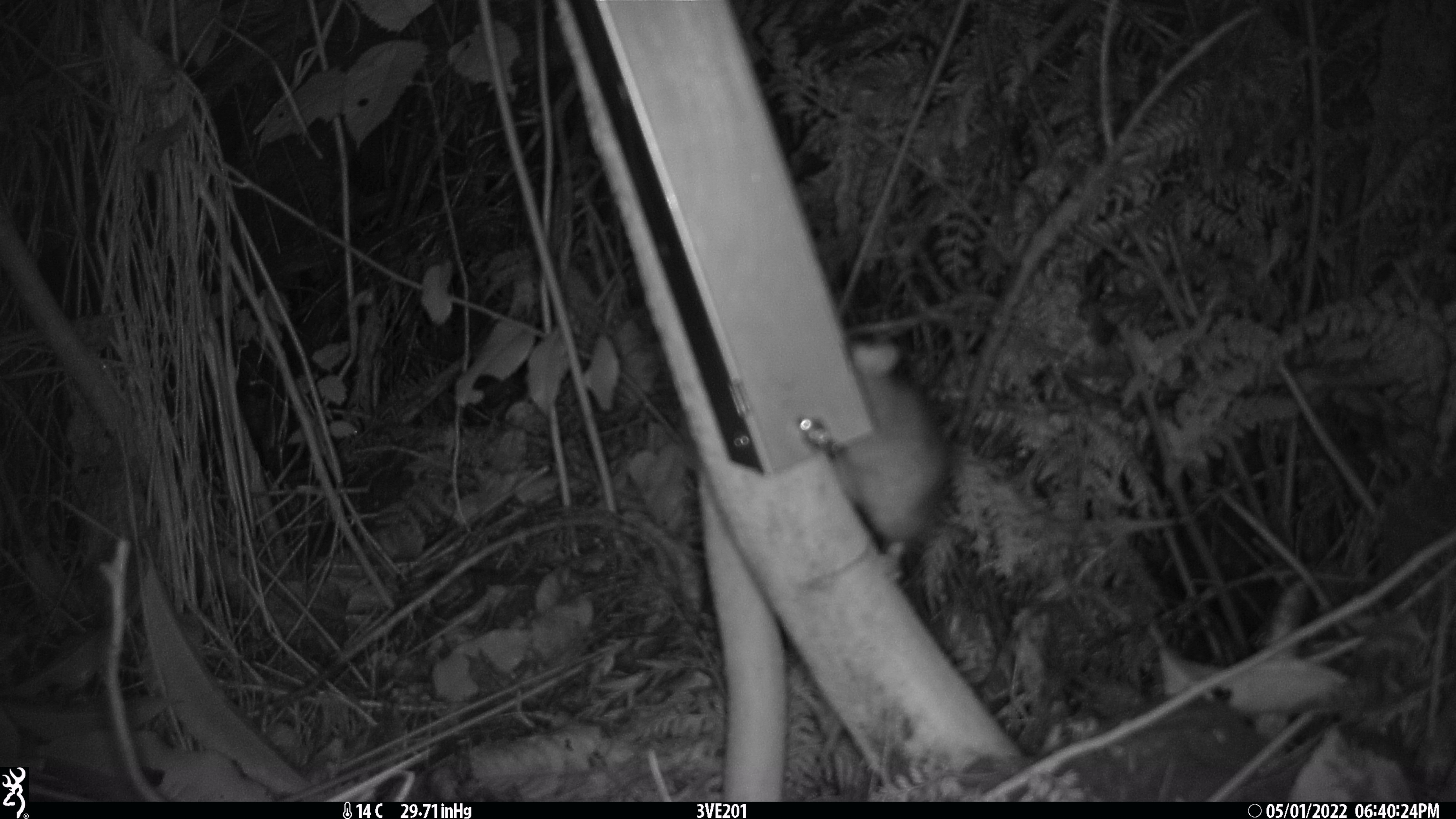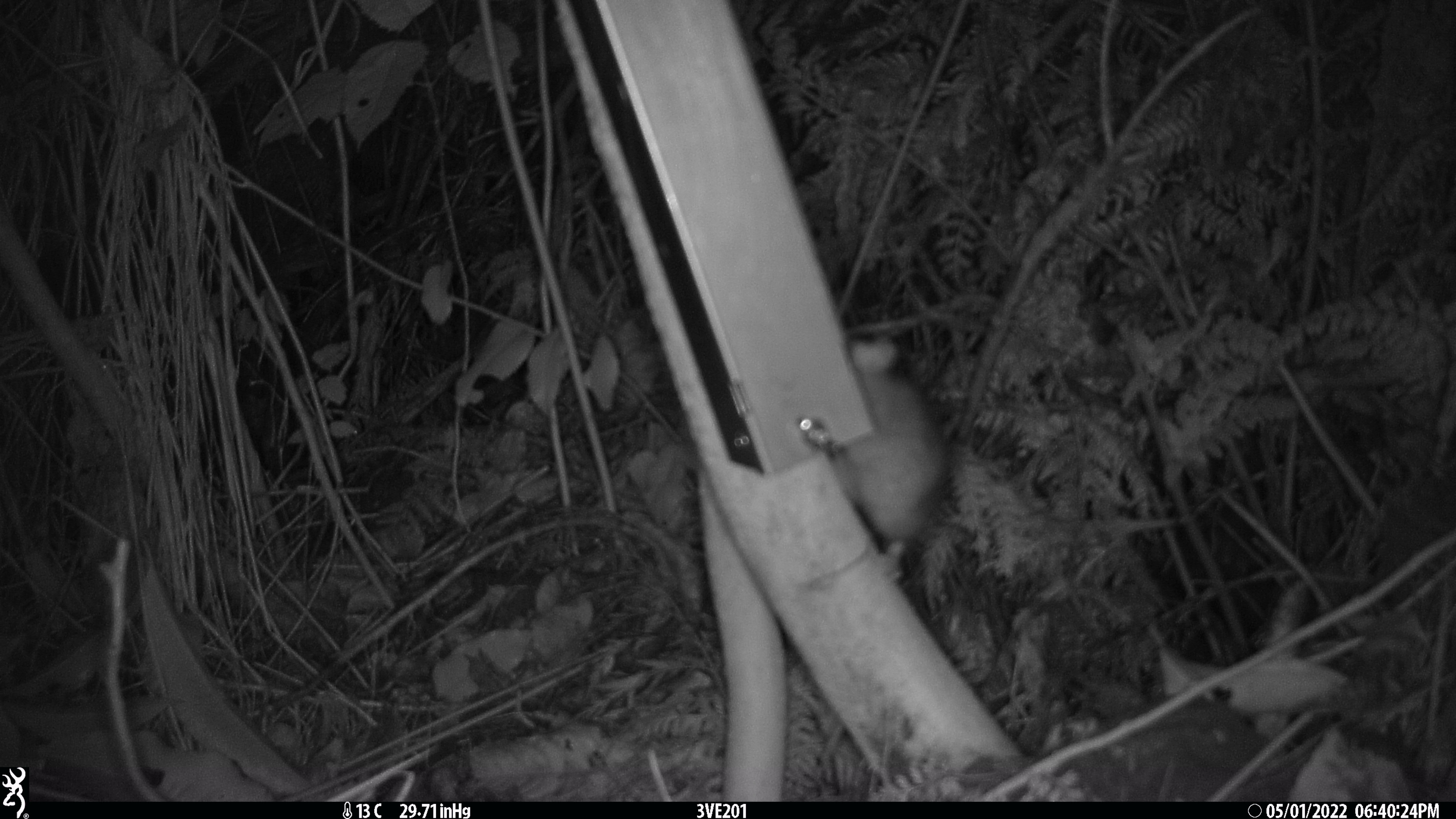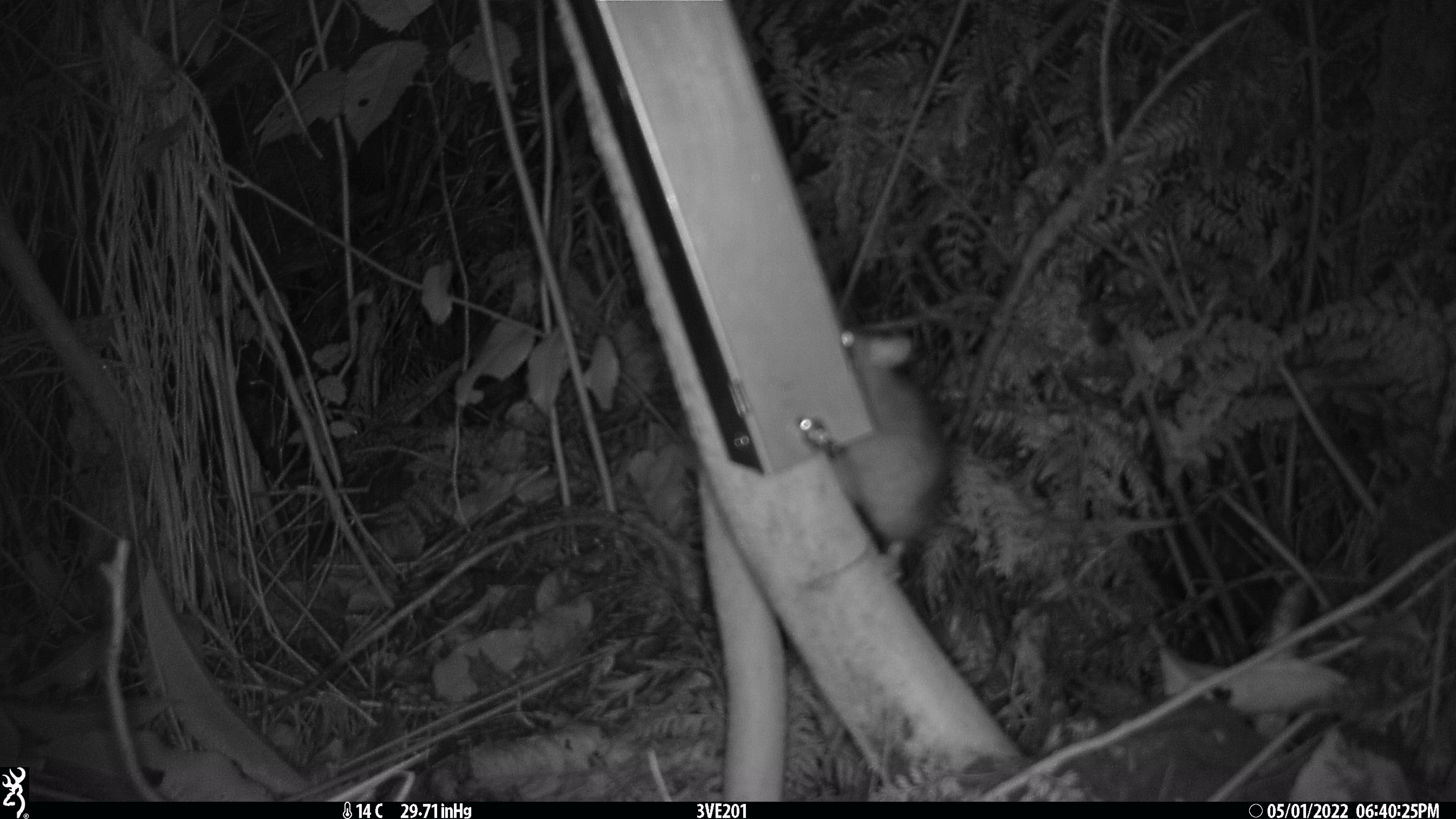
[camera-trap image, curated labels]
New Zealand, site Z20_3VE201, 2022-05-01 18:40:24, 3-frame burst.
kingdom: Animalia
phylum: Chordata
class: Mammalia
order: Rodentia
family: Muridae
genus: Rattus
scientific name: Rattus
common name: rat